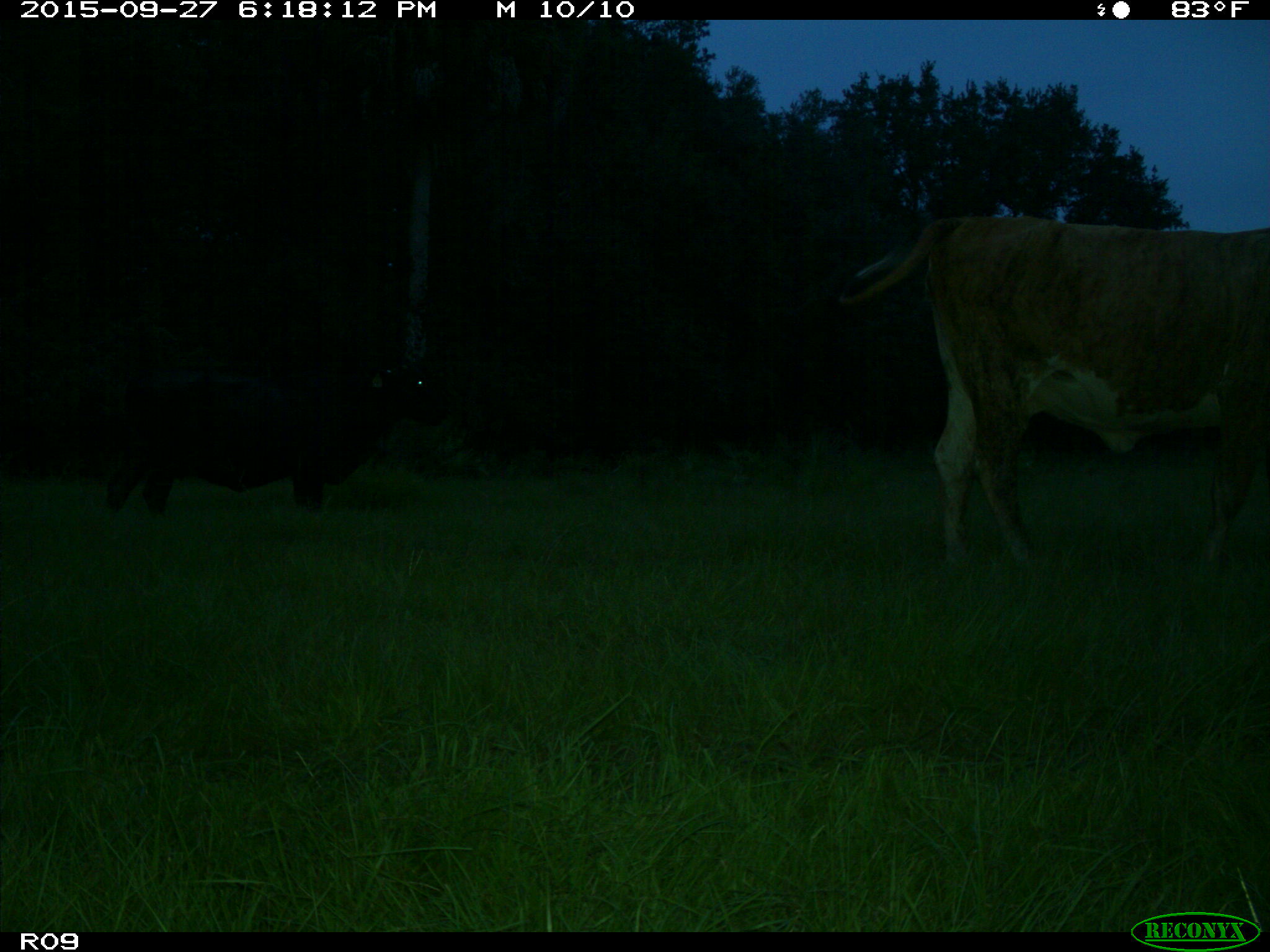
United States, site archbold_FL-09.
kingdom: Animalia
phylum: Chordata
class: Mammalia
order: Artiodactyla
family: Bovidae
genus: Bos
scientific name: Bos taurus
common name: domestic cow